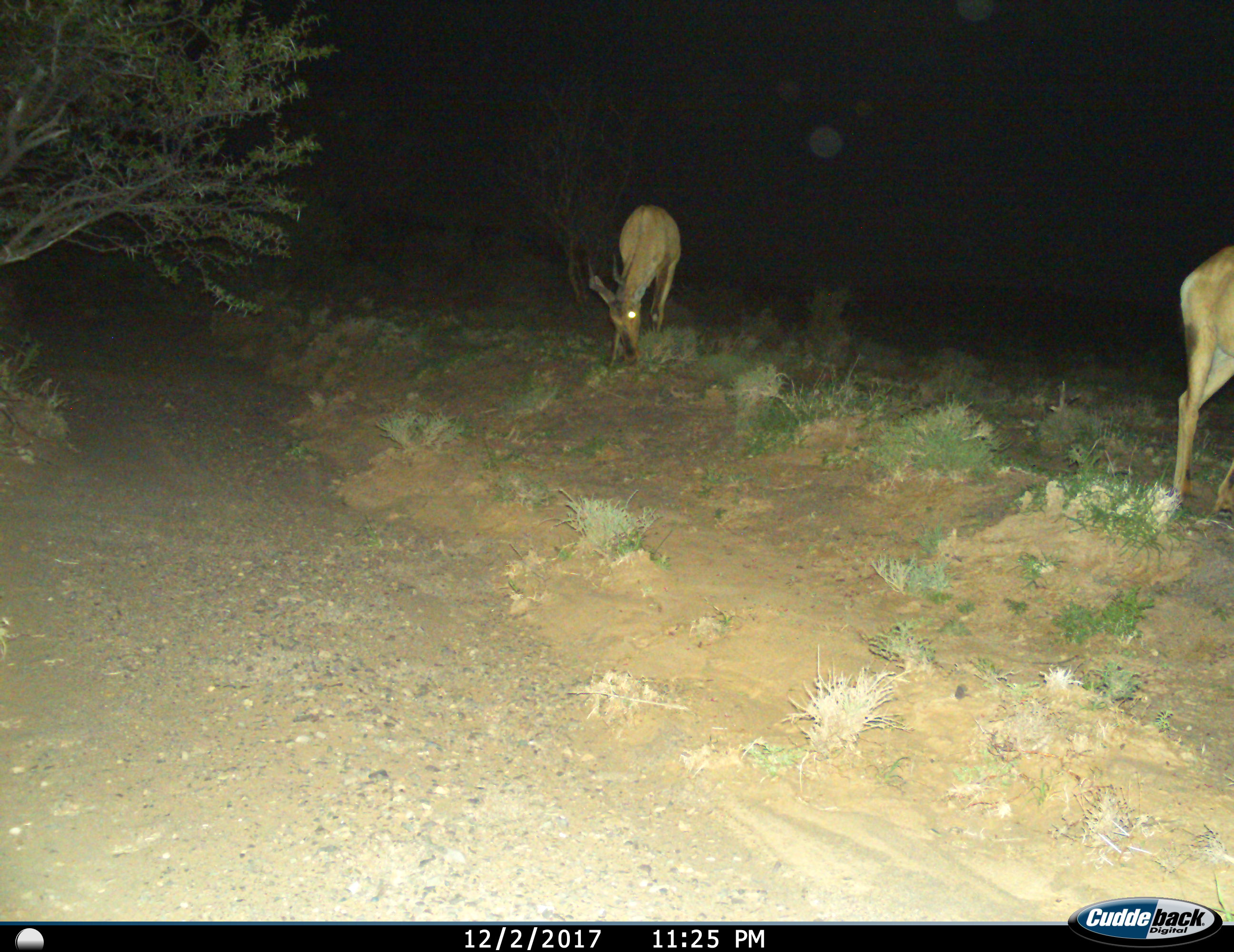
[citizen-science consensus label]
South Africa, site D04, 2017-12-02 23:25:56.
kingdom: Animalia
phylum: Chordata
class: Mammalia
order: Artiodactyla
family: Bovidae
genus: Alcelaphus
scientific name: Alcelaphus buselaphus caama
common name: red hartebeest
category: hartebeestred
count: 2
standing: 71%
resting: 0%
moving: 29%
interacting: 0%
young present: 0%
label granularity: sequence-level